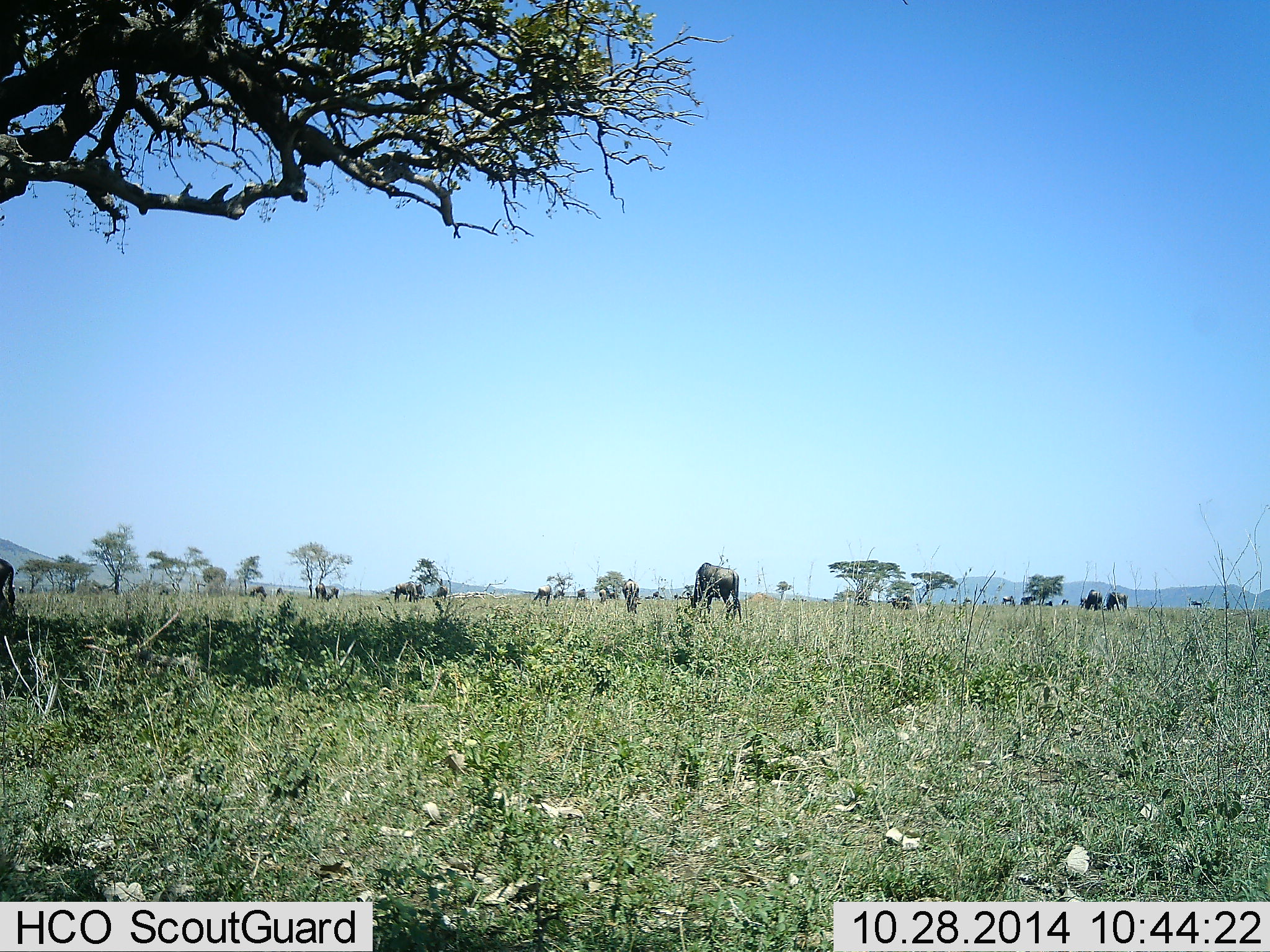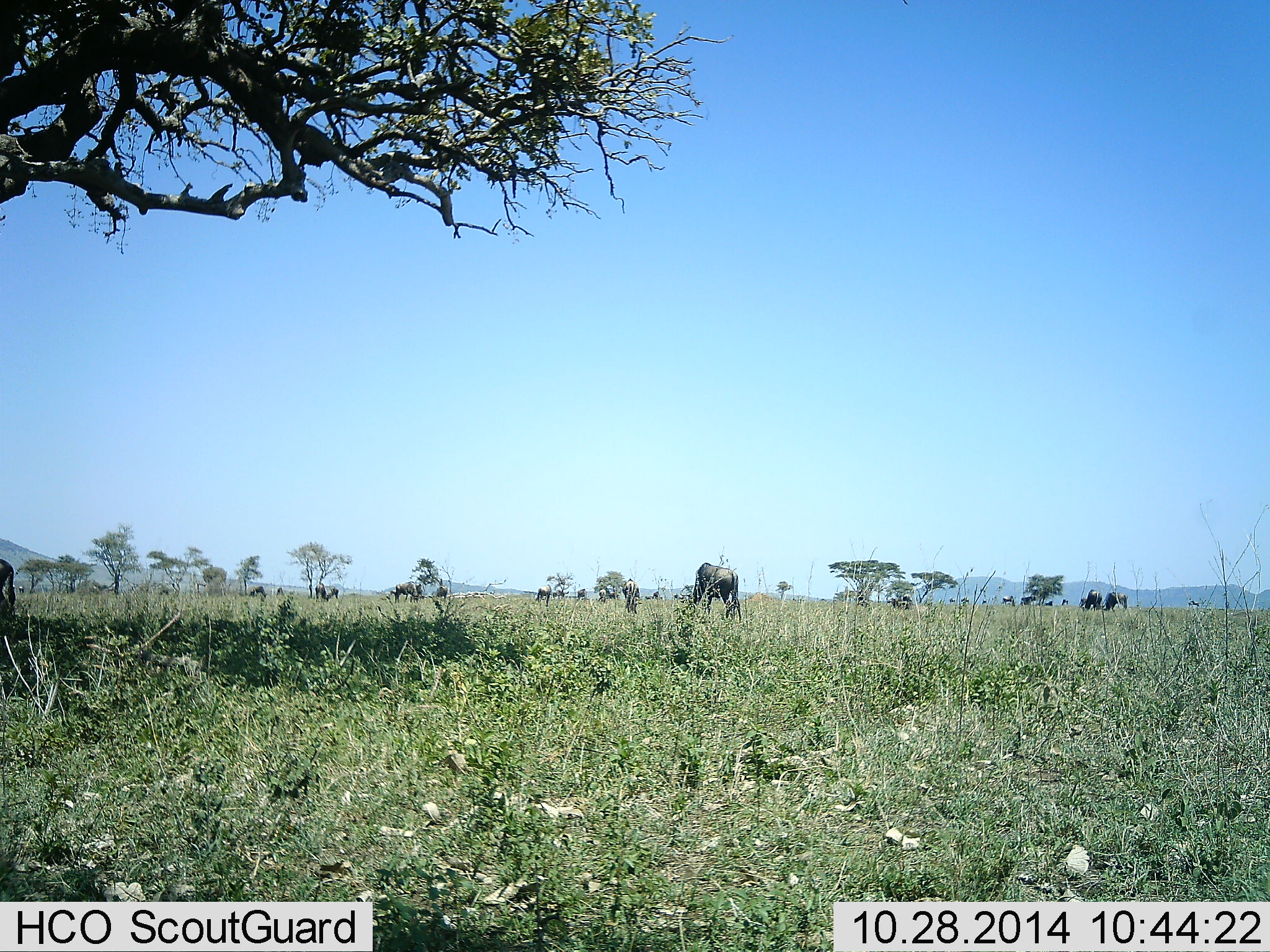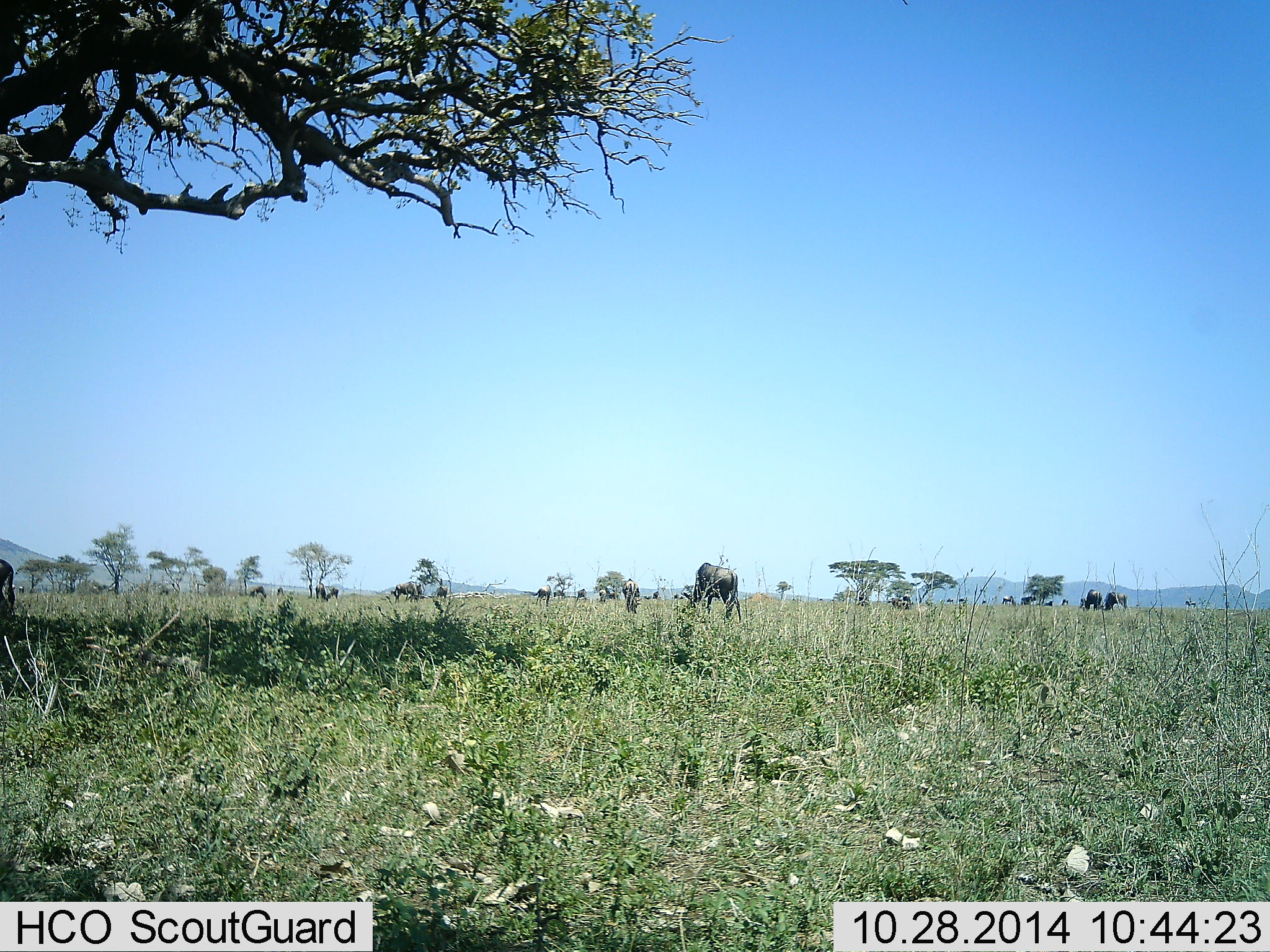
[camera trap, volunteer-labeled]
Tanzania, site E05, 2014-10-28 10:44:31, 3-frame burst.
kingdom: Animalia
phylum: Chordata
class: Mammalia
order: Artiodactyla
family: Bovidae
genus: Connochaetes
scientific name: Connochaetes taurinus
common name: blue wildebeest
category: wildebeest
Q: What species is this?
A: Wildebeest (blue wildebeest) (Connochaetes taurinus).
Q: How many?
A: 11-50.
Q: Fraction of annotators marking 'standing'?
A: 60%.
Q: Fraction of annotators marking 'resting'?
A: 10%.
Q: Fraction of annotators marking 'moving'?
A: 20%.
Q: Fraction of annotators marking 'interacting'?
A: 0%.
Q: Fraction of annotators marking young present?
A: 0%.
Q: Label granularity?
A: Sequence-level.